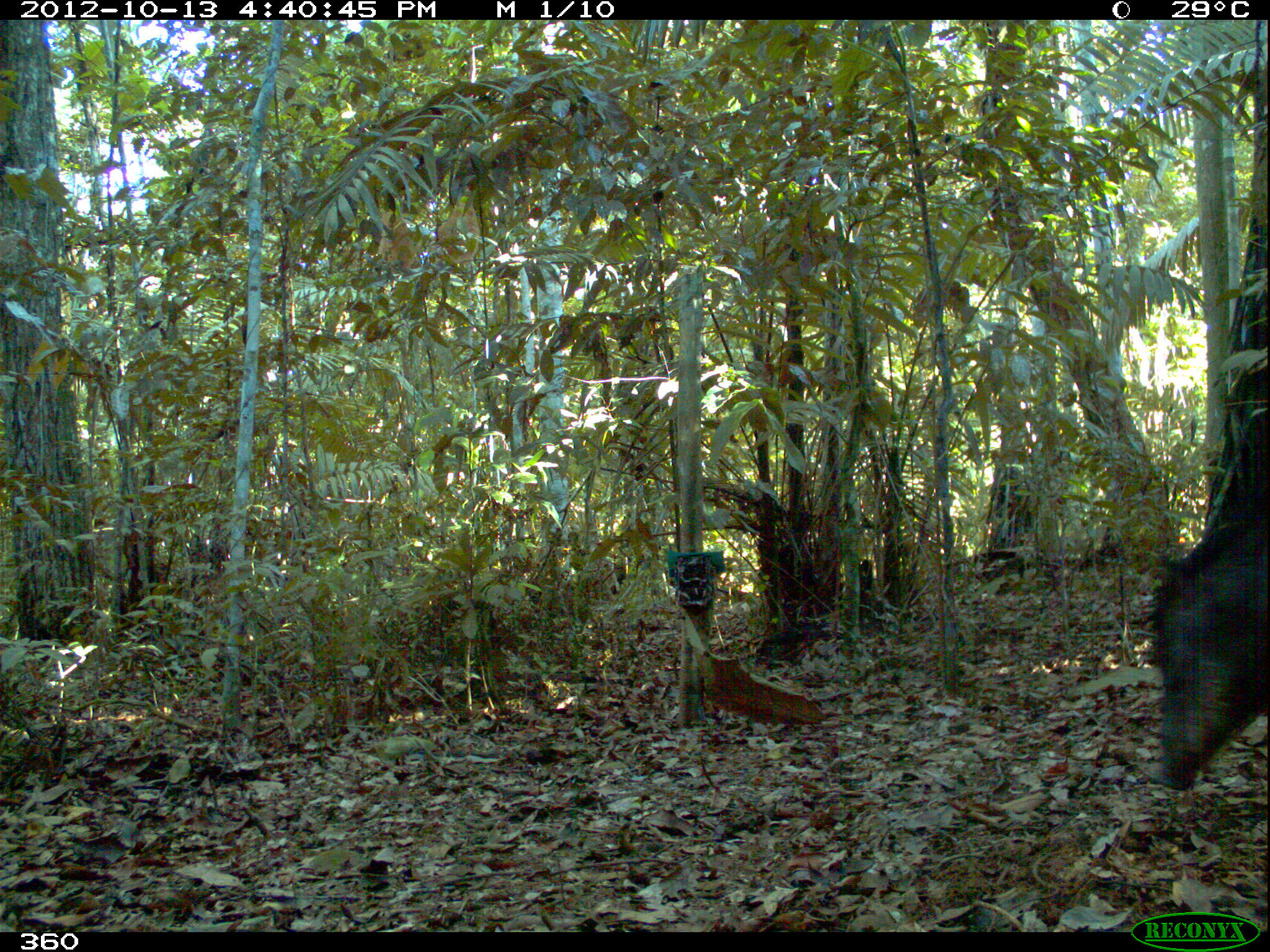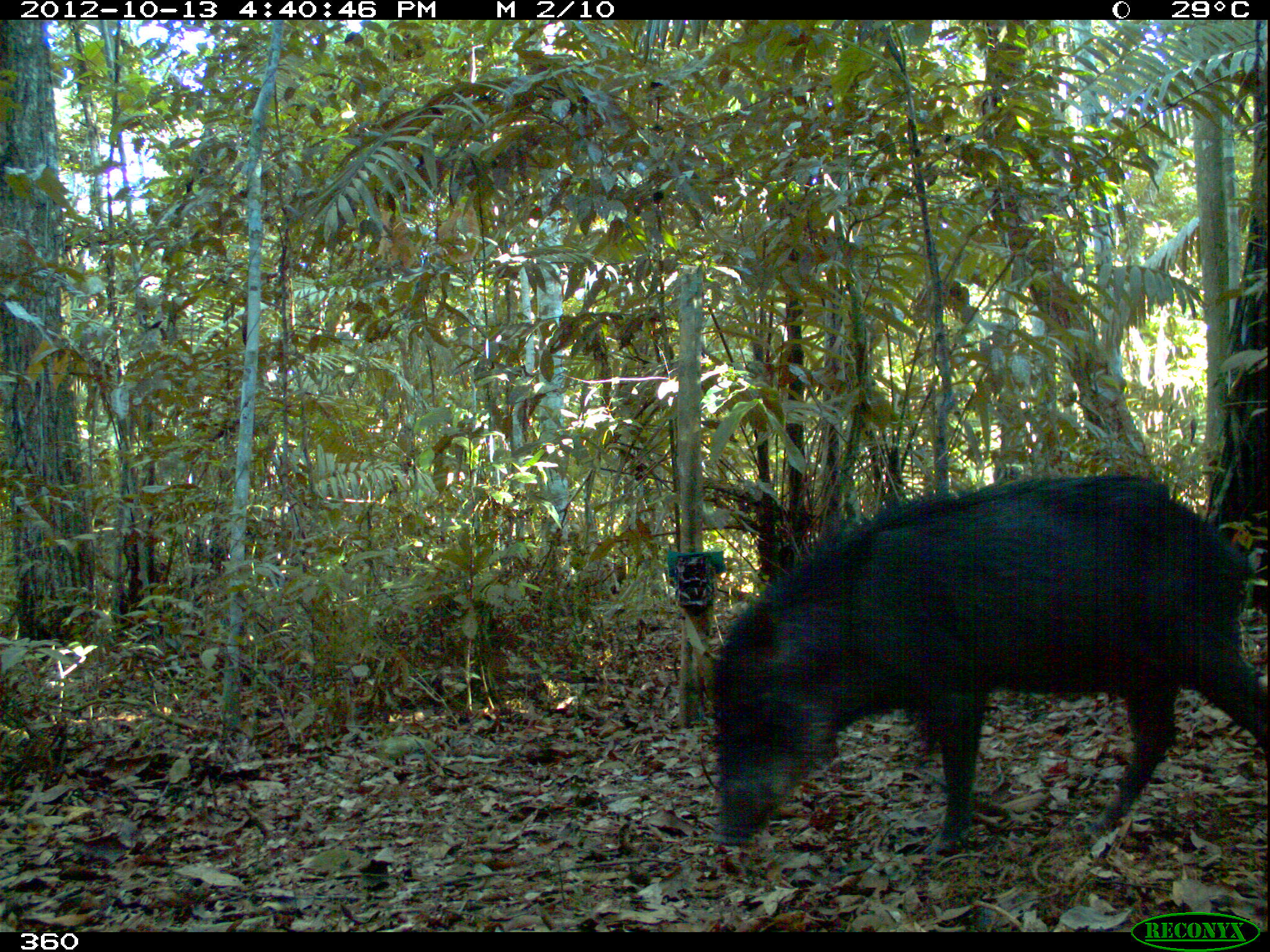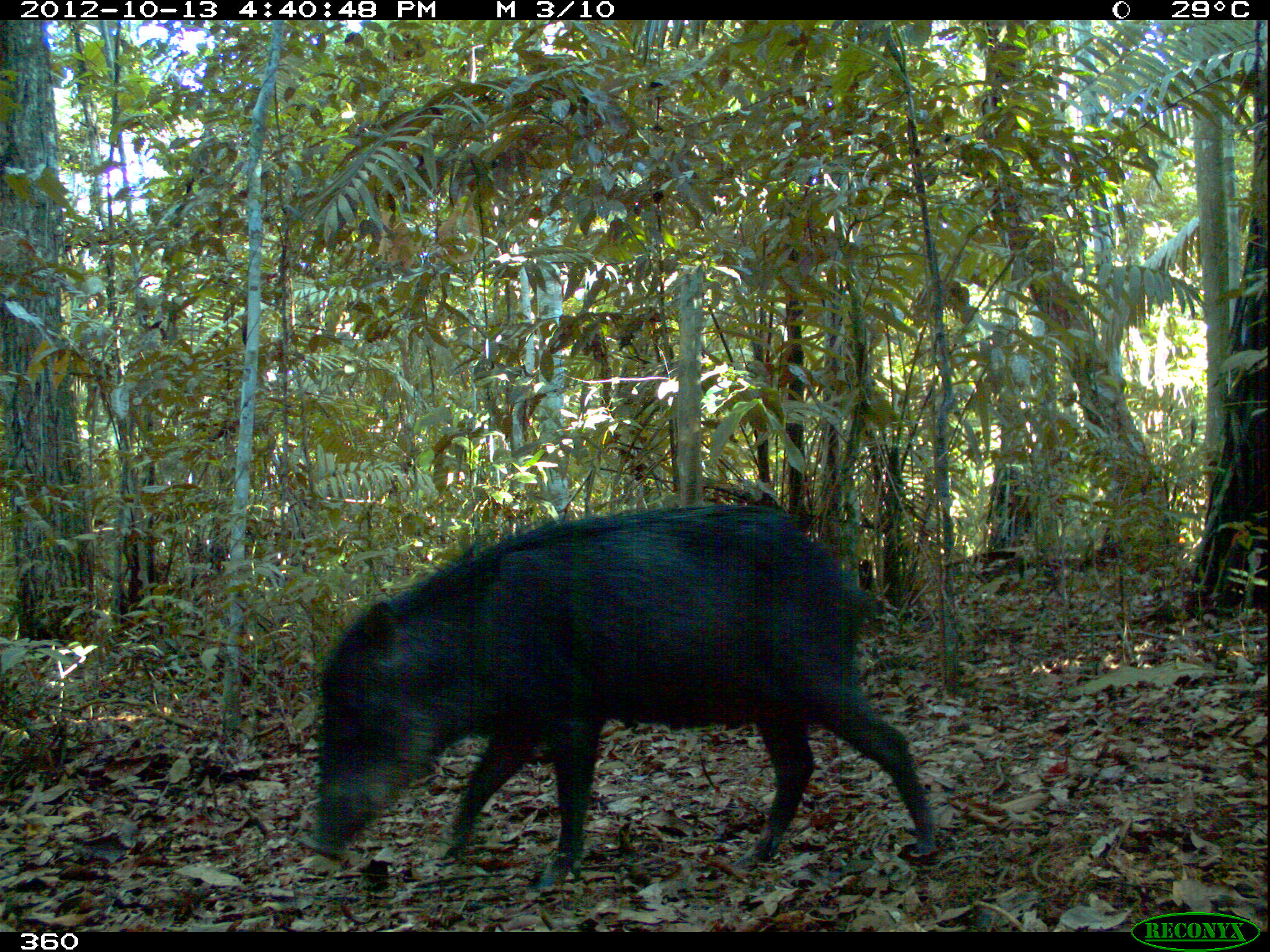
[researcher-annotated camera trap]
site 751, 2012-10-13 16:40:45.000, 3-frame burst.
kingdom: Animalia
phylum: Chordata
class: Mammalia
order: Artiodactyla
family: Tayassuidae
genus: Tayassu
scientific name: Tayassu pecari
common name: white-lipped peccary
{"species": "Tayassu pecari (white-lipped peccary)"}